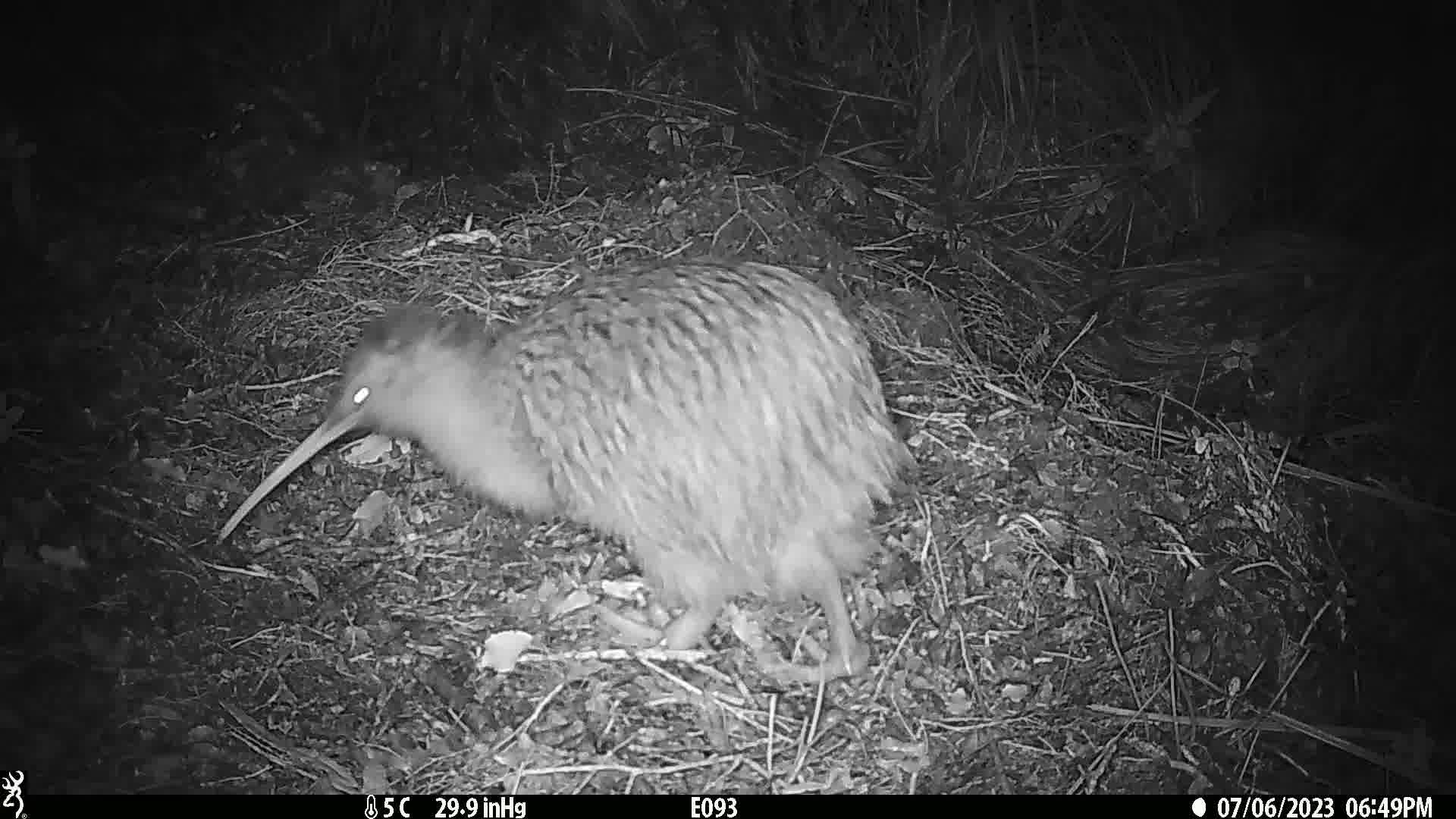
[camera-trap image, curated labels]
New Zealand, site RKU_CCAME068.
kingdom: Animalia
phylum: Chordata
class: Aves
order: Apterygiformes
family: Apterygidae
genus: Apteryx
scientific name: Apteryx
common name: kiwi